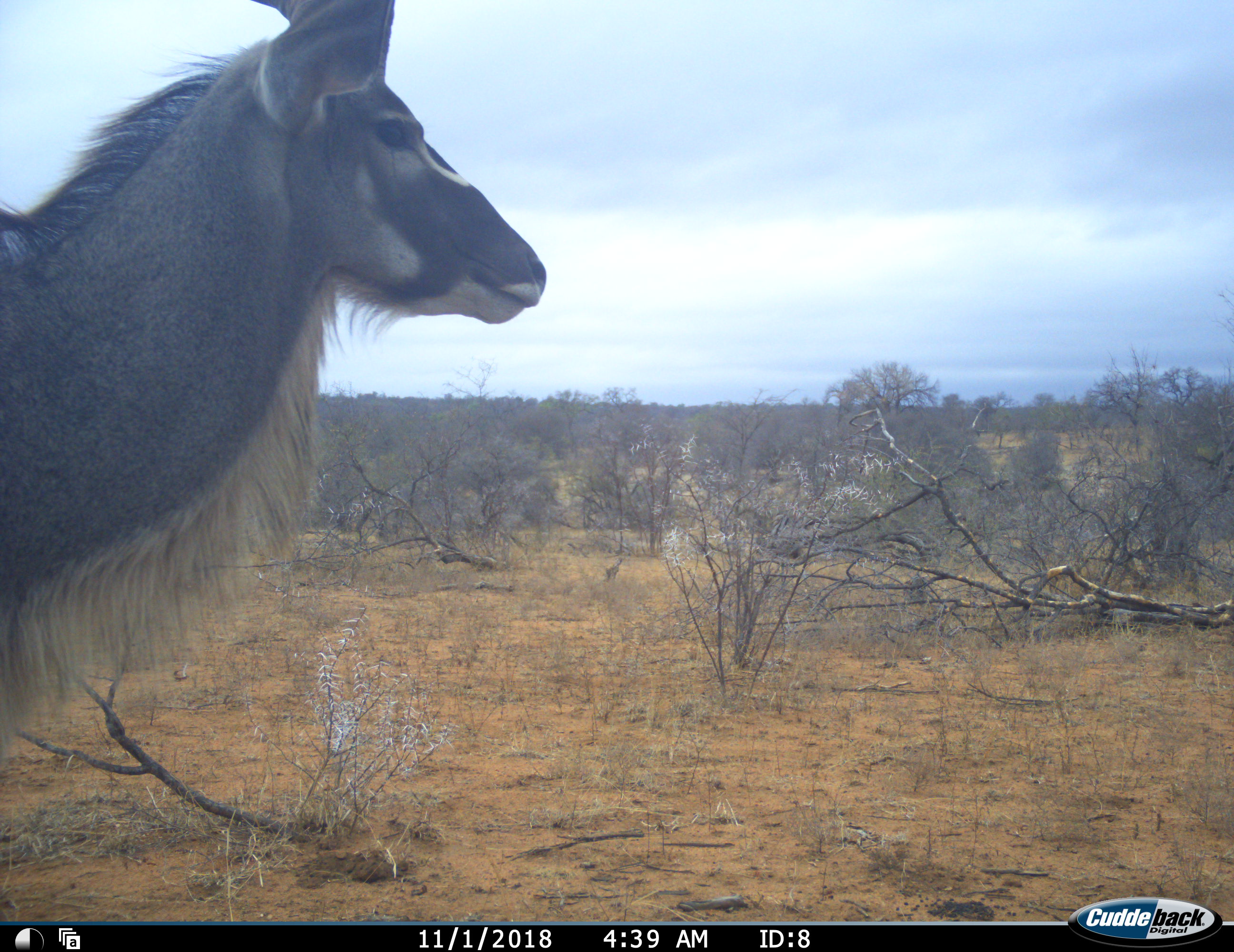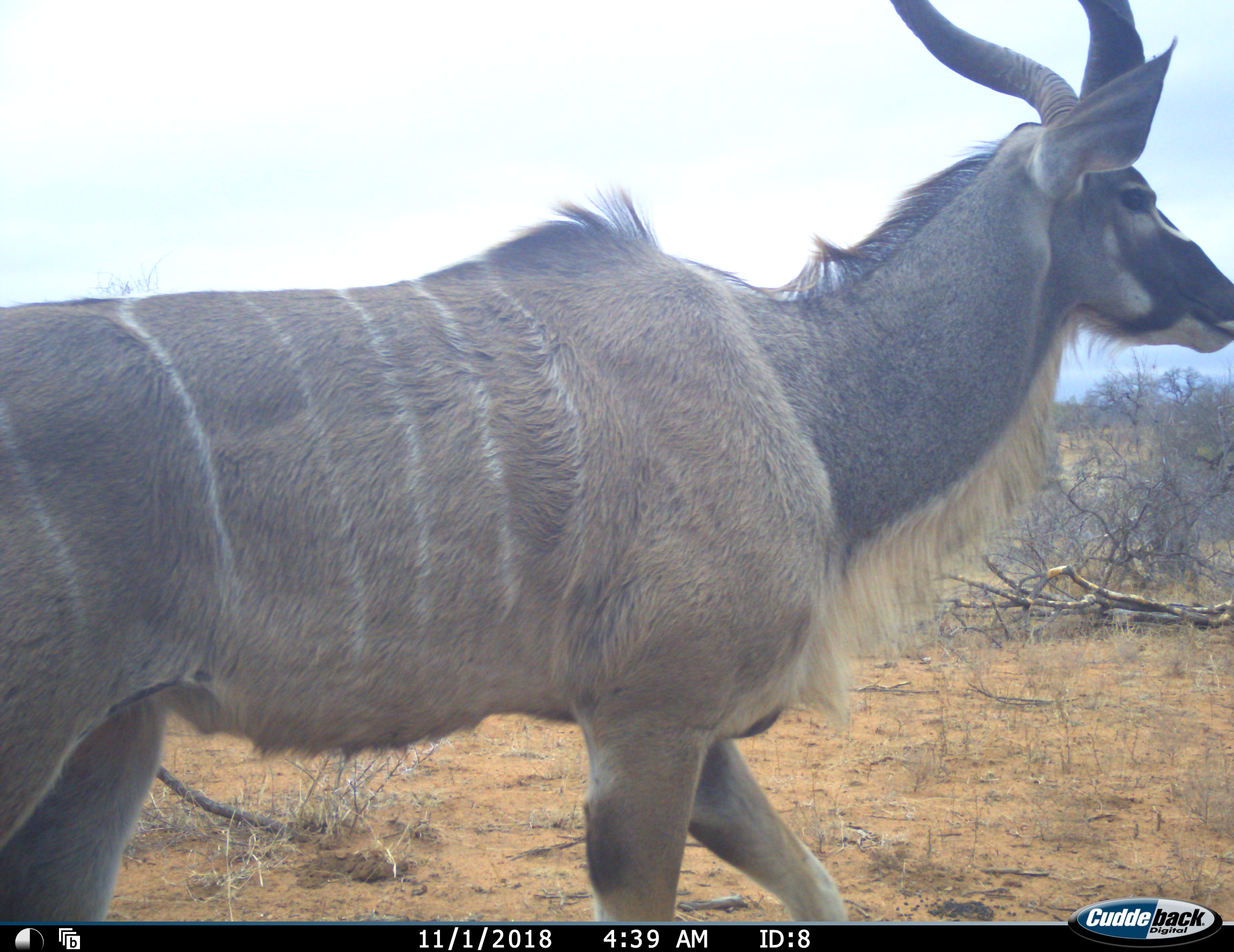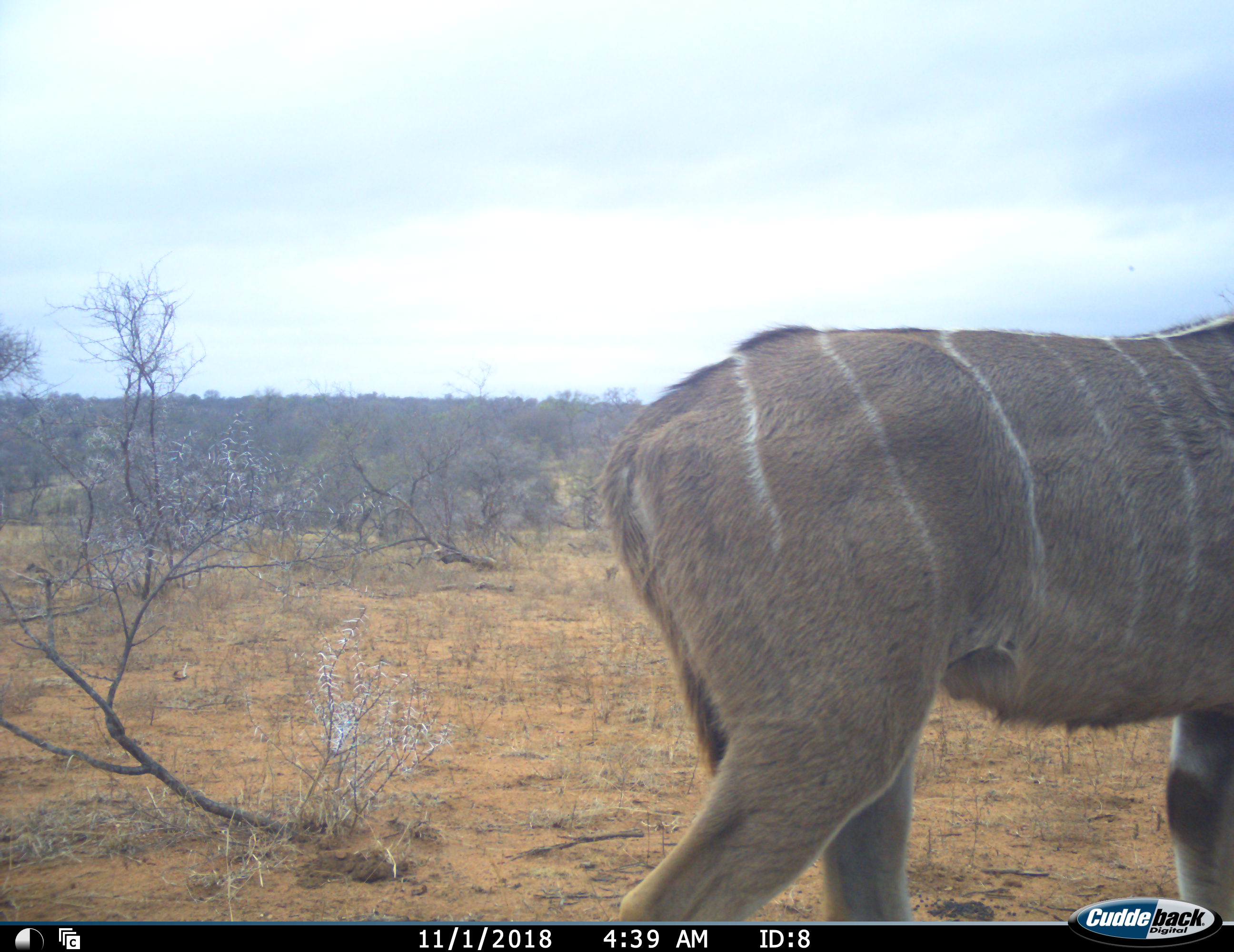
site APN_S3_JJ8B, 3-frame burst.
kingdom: Animalia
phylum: Chordata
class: Mammalia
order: Artiodactyla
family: Bovidae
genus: Tragelaphus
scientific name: Tragelaphus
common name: kudu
Kudu (Tragelaphus), count 1. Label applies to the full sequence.